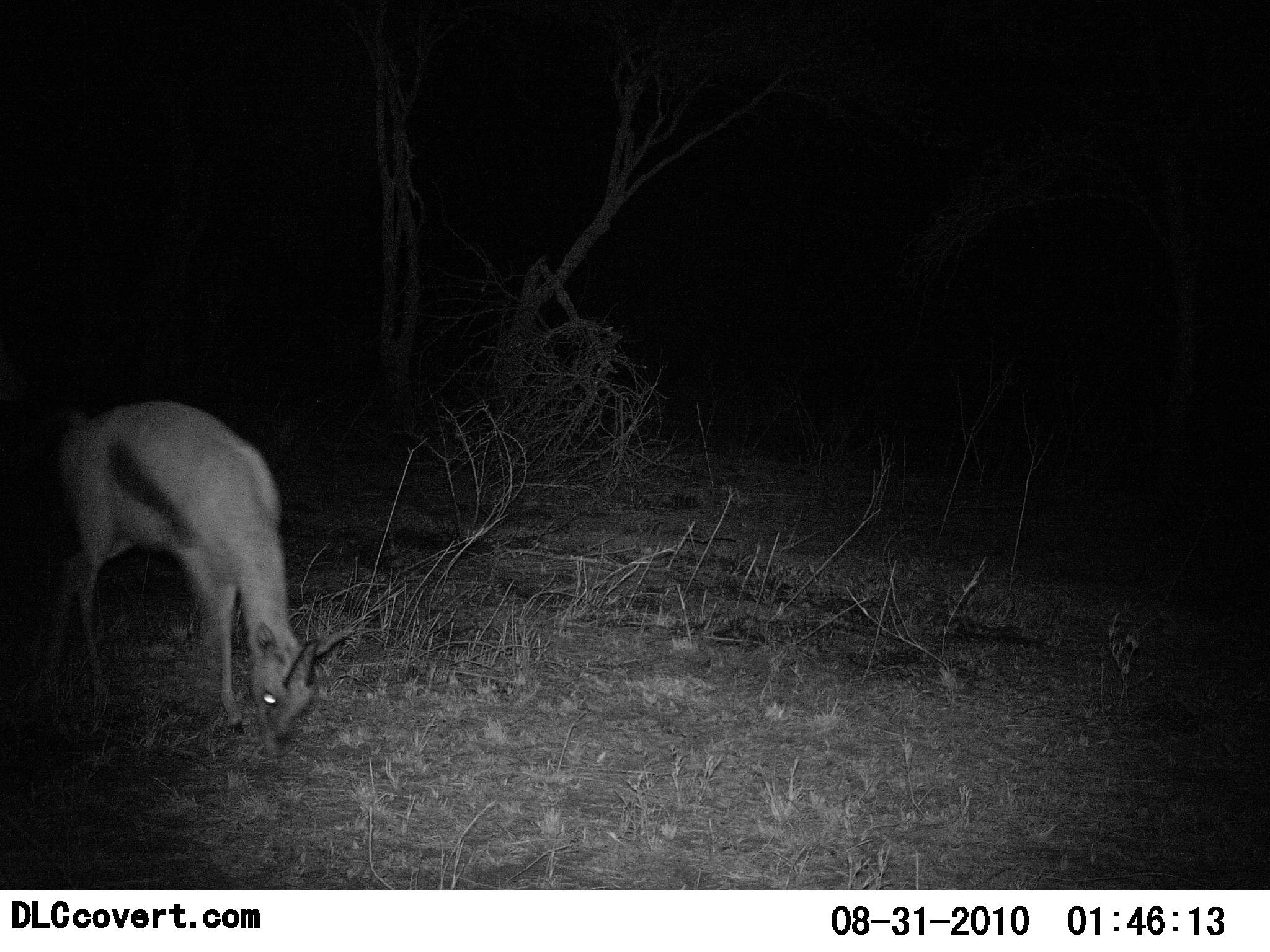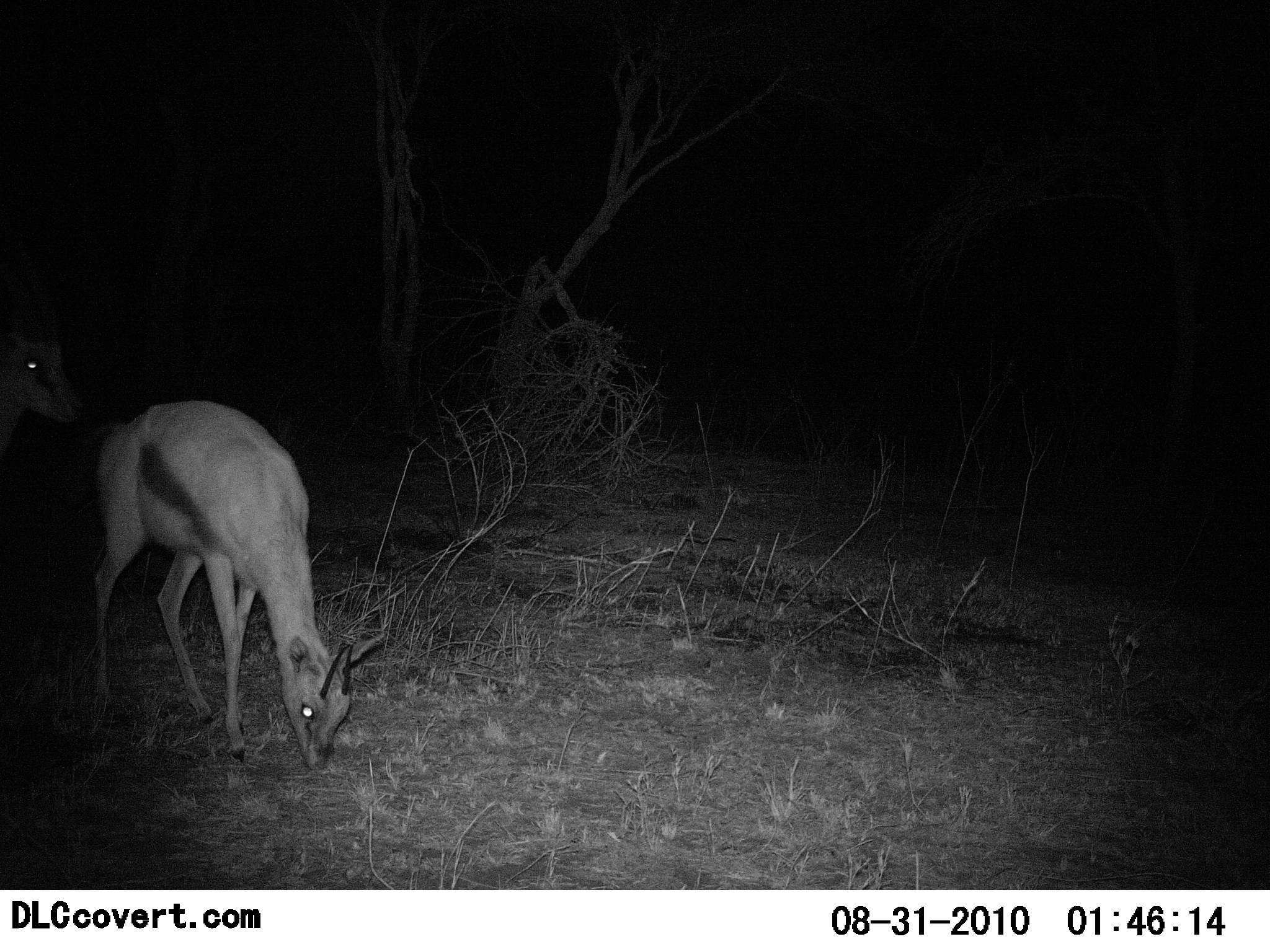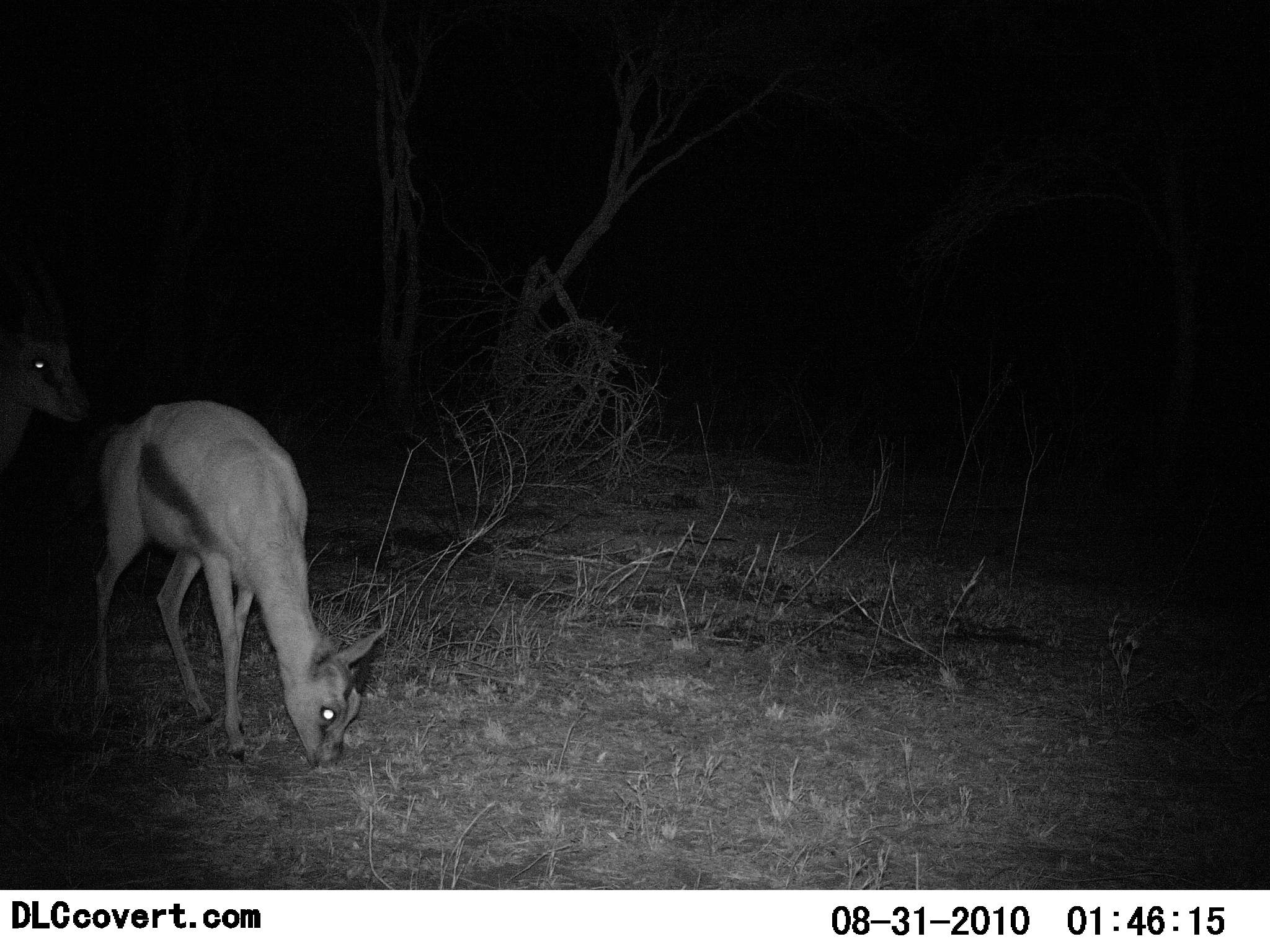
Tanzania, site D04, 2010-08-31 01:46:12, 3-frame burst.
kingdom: Animalia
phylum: Chordata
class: Mammalia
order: Artiodactyla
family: Bovidae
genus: Eudorcas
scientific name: Eudorcas thomsonii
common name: thomson's gazelle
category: gazellethomsons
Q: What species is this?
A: Gazellethomsons (thomson's gazelle) (Eudorcas thomsonii).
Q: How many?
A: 2.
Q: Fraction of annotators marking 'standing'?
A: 58%.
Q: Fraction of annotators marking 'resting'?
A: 0%.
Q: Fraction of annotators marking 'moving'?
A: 17%.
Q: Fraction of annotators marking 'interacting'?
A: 0%.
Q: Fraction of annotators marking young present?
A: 8%.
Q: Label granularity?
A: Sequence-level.